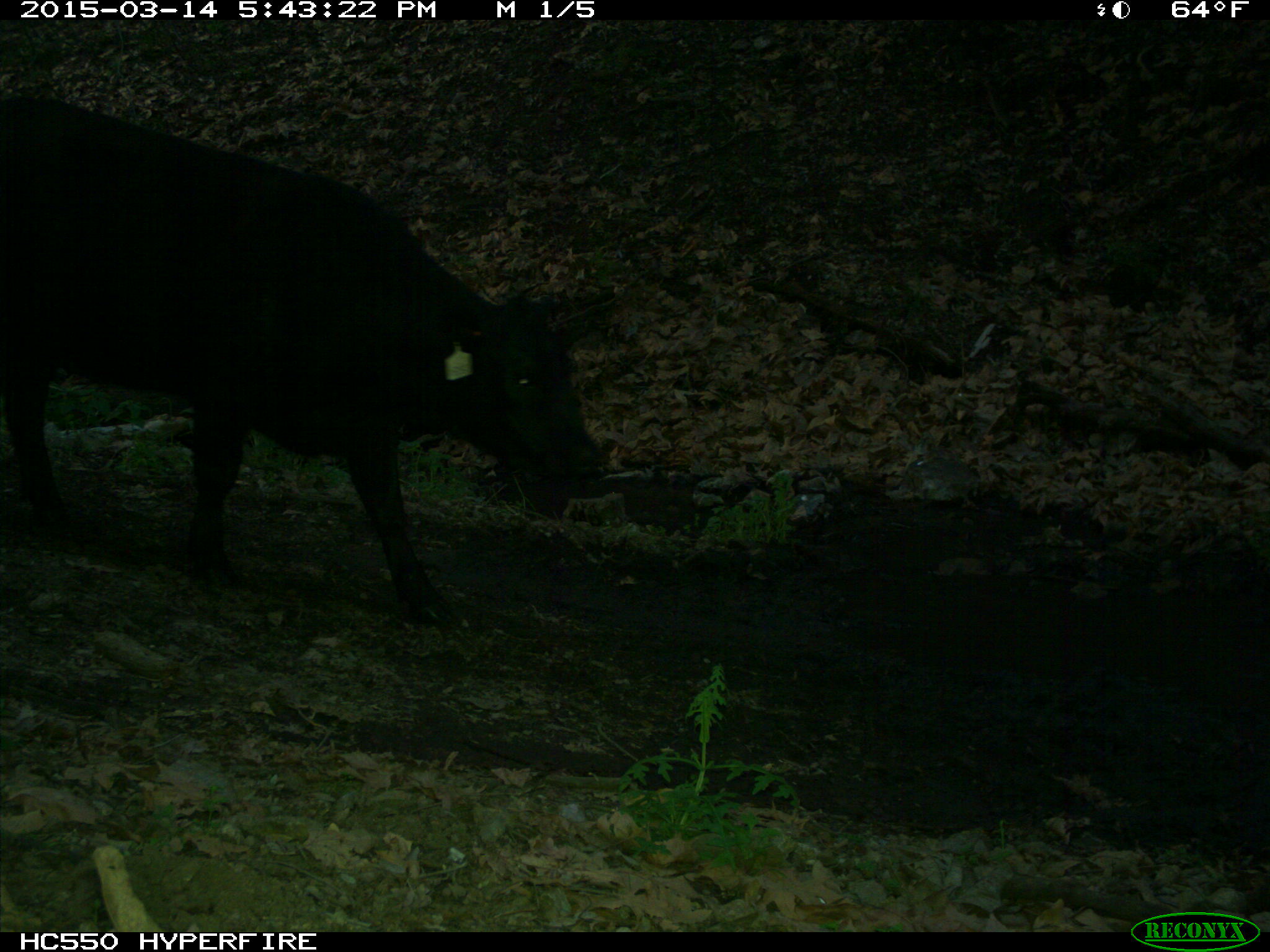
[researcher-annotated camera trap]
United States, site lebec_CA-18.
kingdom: Animalia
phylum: Chordata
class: Mammalia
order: Artiodactyla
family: Bovidae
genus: Bos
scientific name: Bos taurus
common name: domestic cow